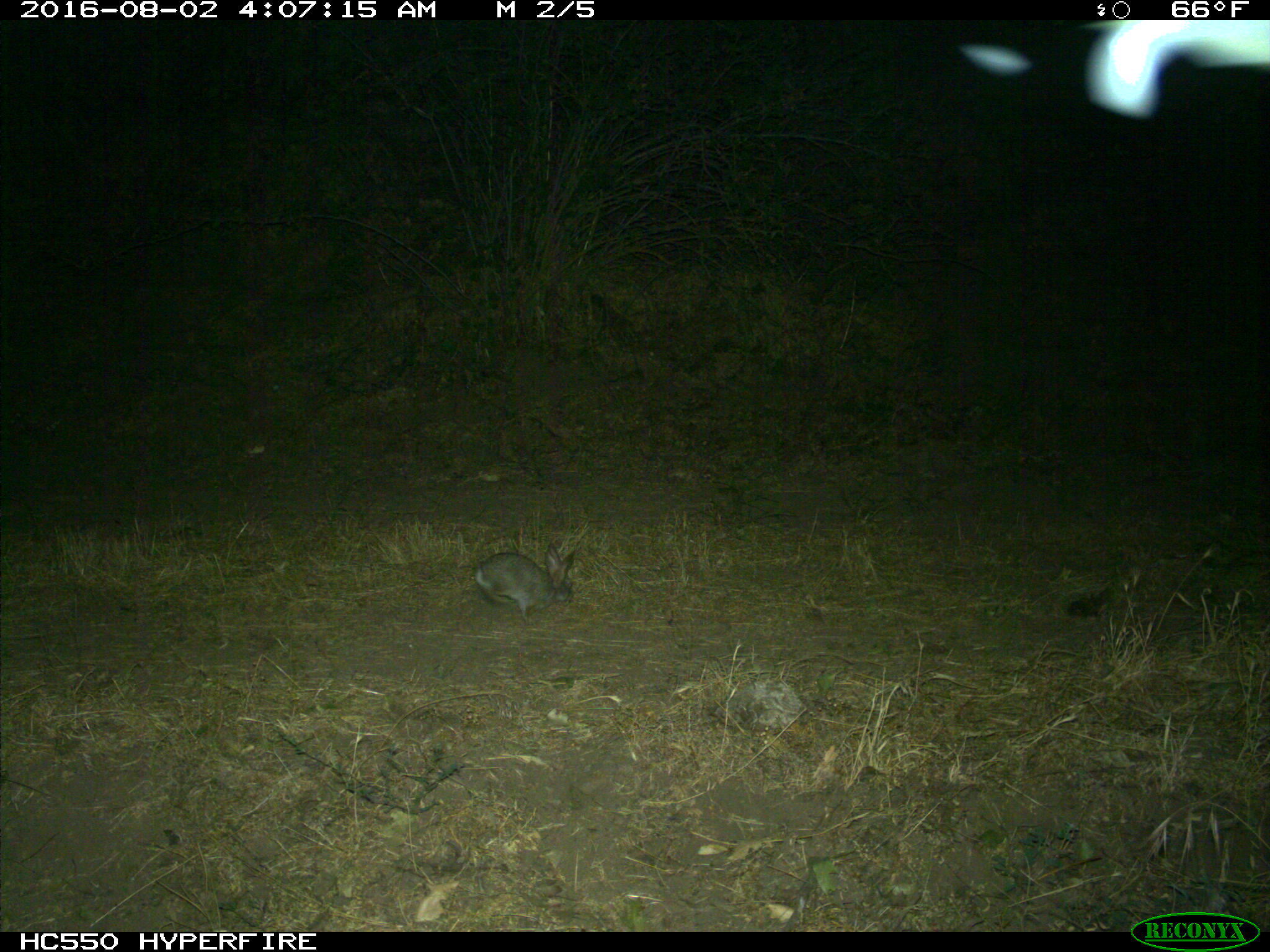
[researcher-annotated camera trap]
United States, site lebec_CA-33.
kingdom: Animalia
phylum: Chordata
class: Mammalia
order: Lagomorpha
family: Leporidae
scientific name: Leporidae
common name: rabbits and hares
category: unidentified rabbit